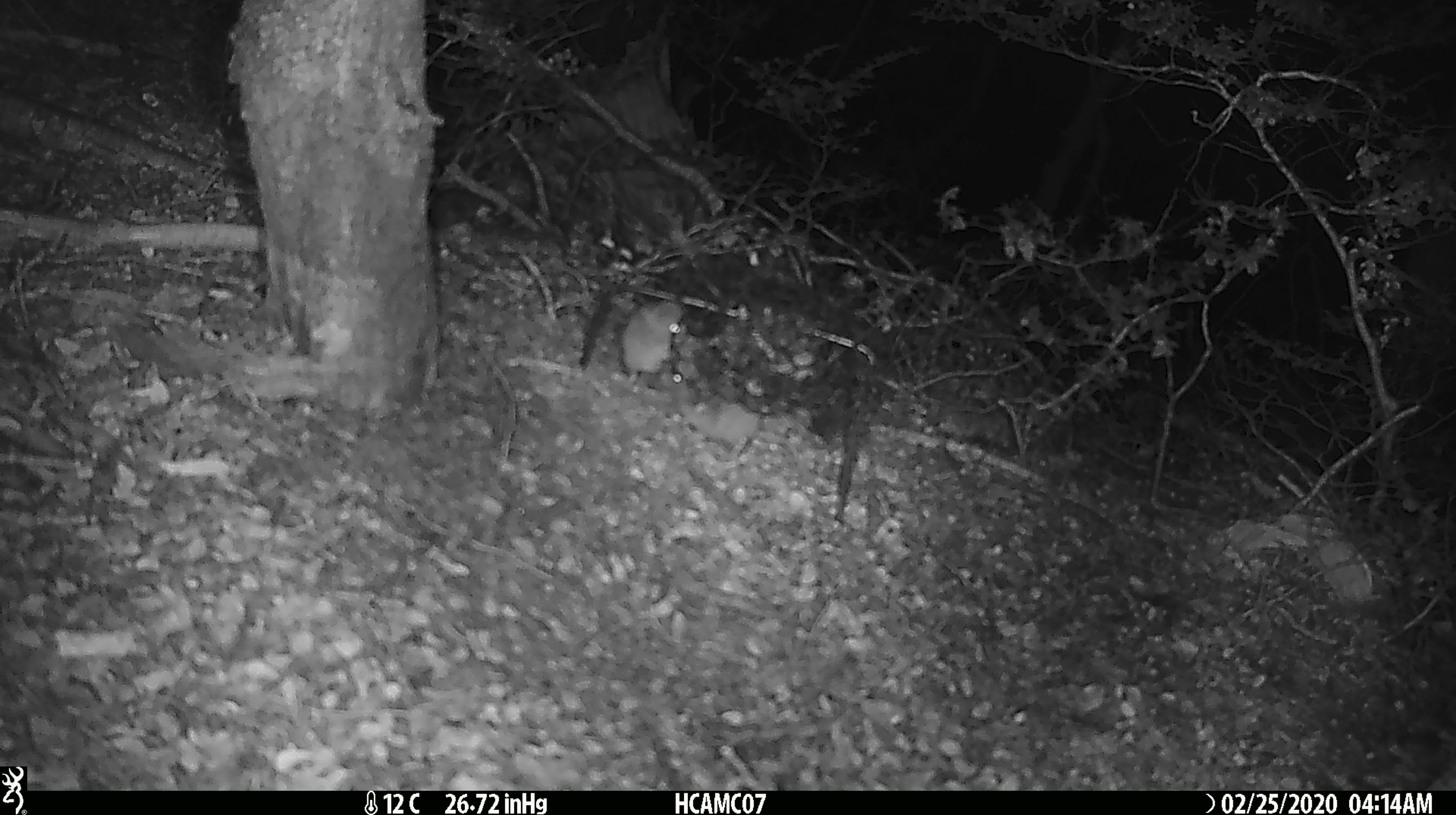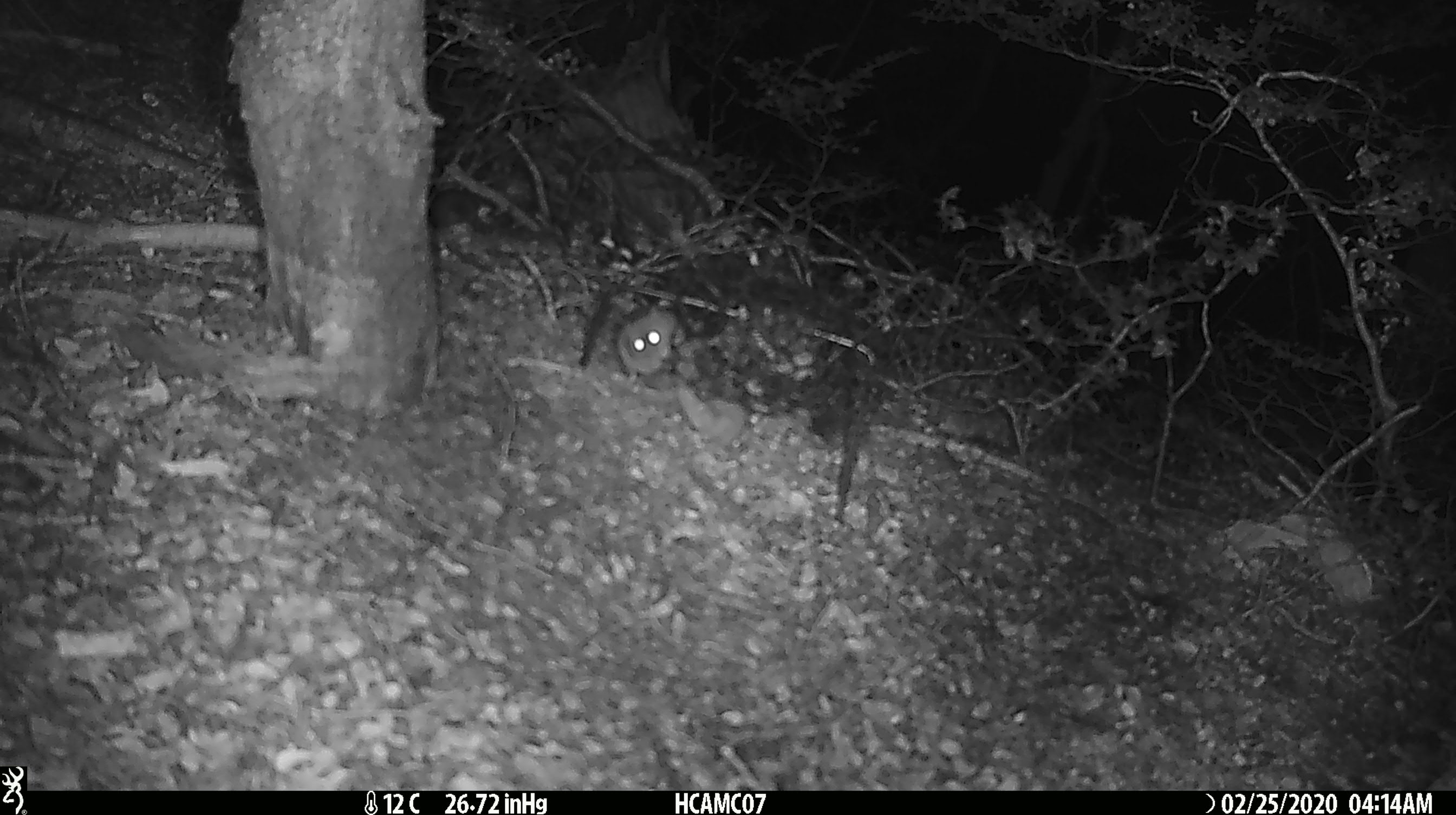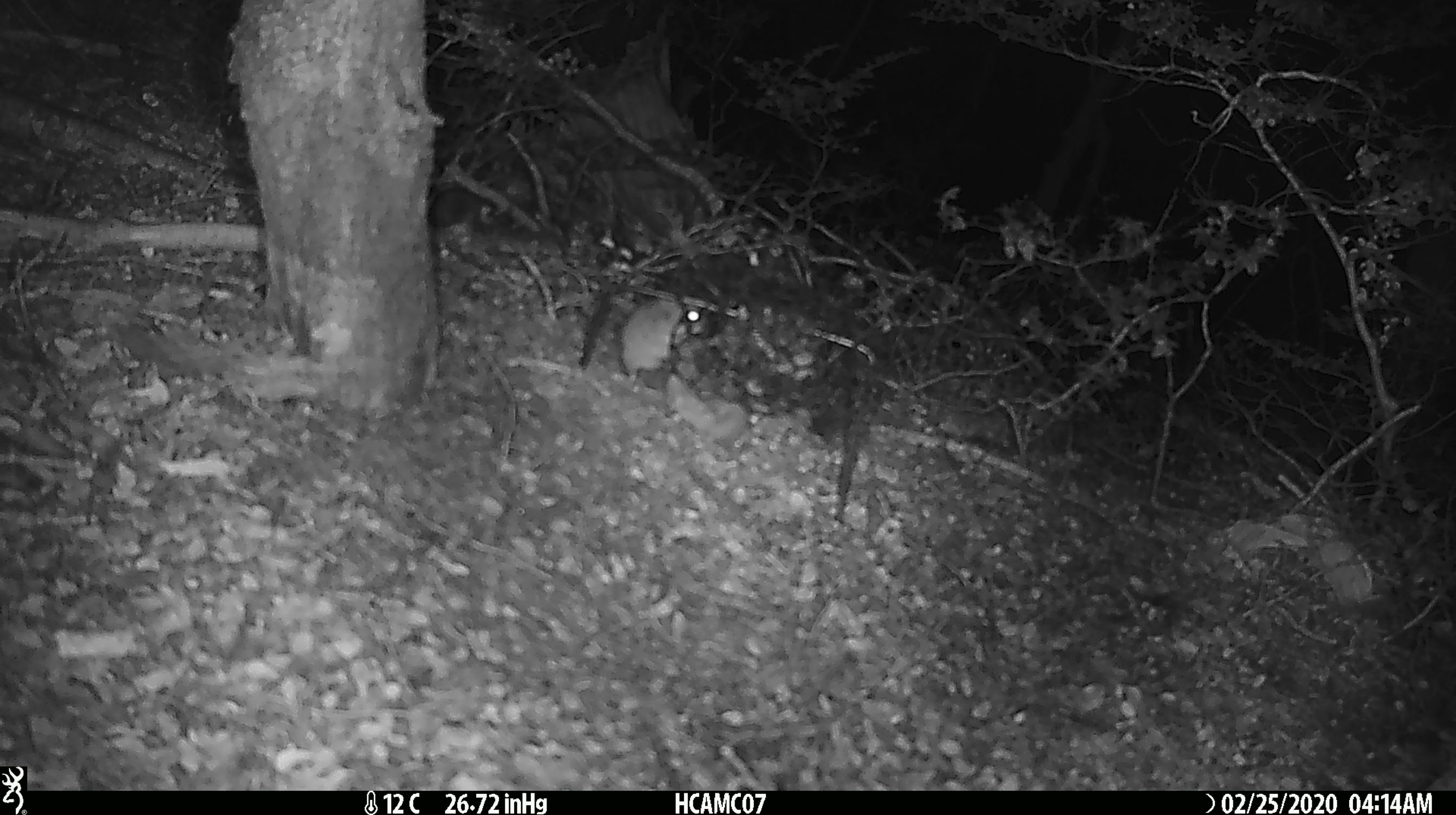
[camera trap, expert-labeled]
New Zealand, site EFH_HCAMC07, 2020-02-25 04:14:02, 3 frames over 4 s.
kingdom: Animalia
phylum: Chordata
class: Mammalia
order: Rodentia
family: Muridae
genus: Mus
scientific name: Mus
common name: mouse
Mouse (Mus).